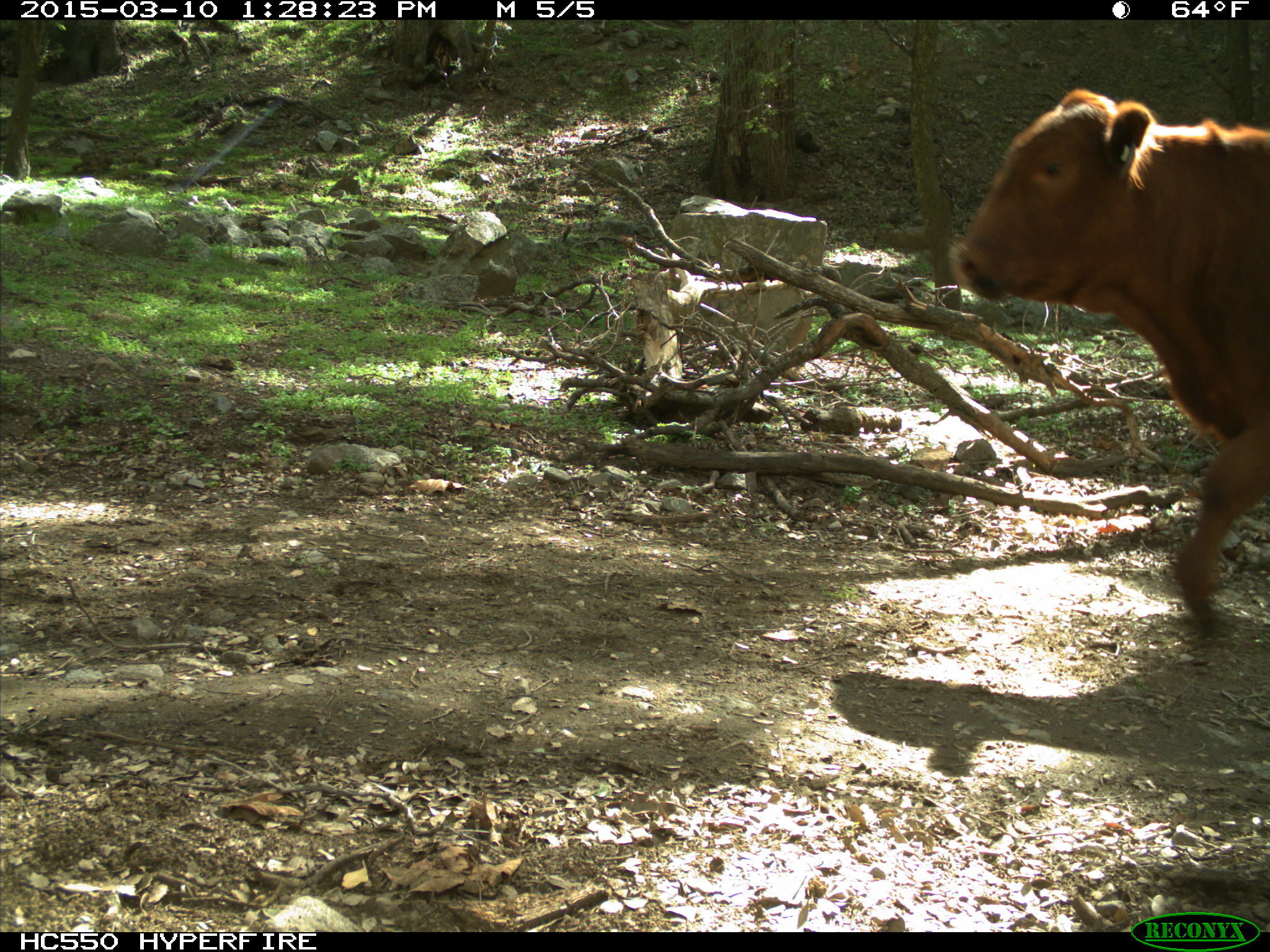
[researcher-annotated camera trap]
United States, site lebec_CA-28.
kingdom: Animalia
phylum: Chordata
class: Mammalia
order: Artiodactyla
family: Bovidae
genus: Bos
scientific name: Bos taurus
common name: domestic cow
Bos taurus (domestic cow).